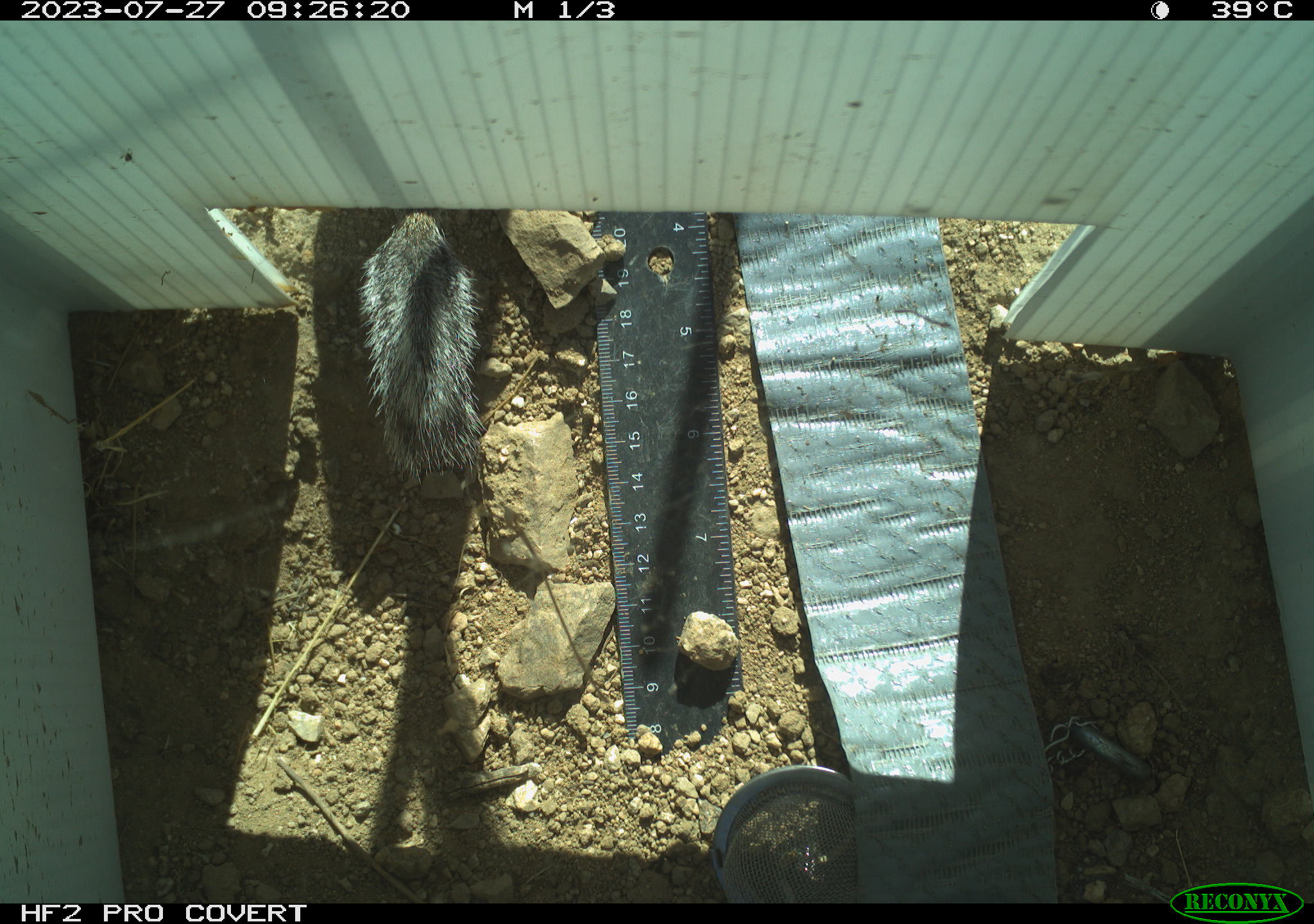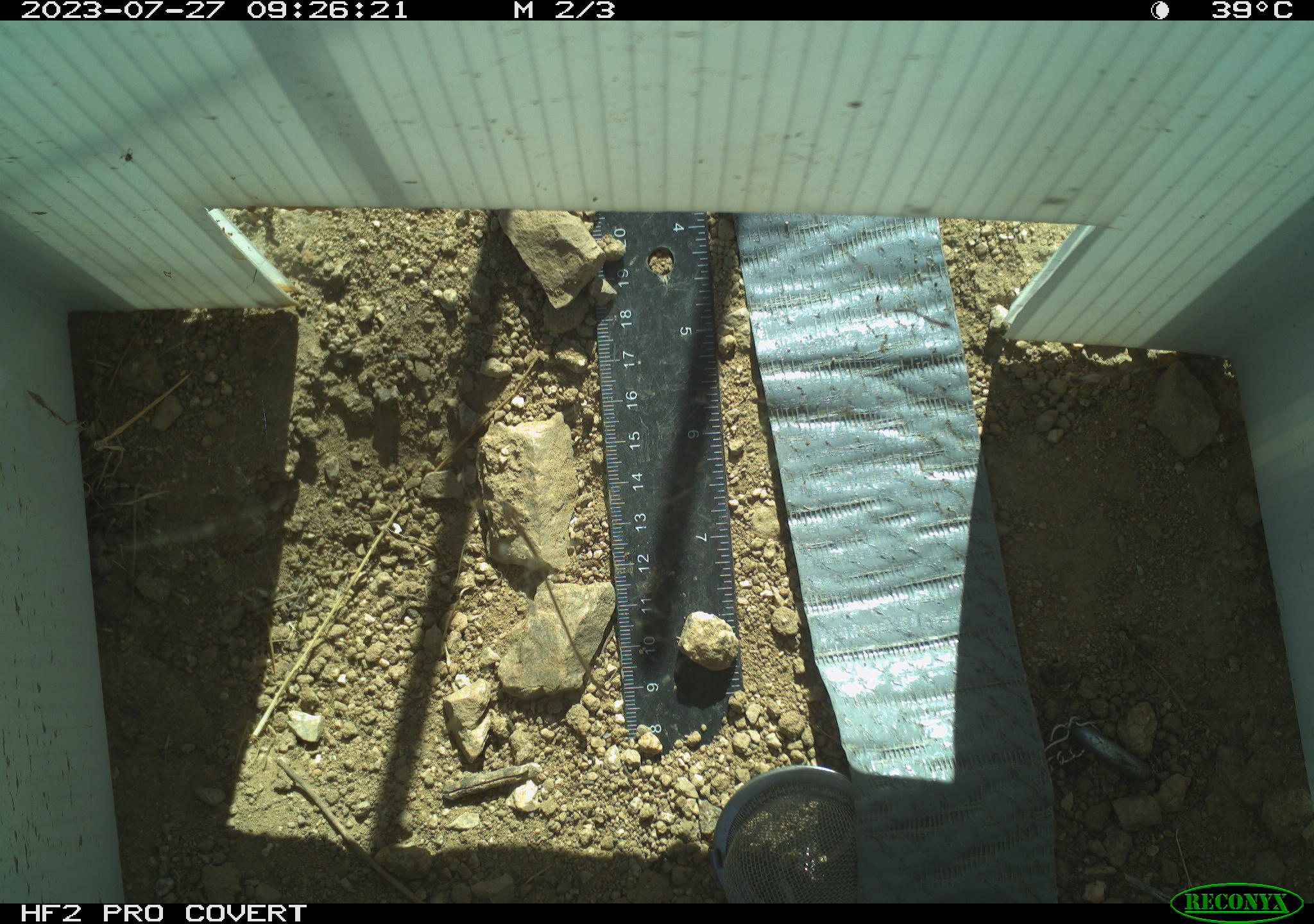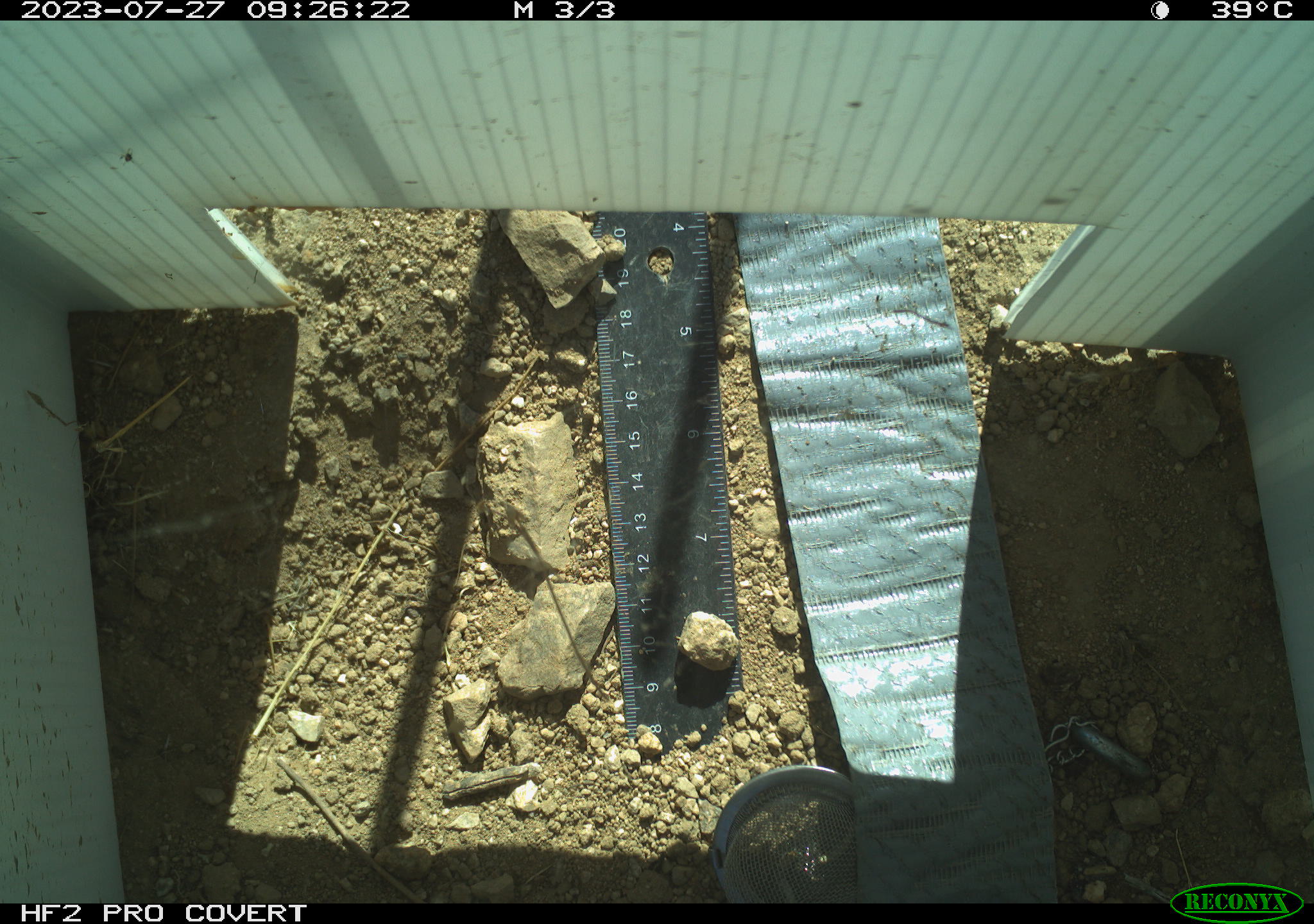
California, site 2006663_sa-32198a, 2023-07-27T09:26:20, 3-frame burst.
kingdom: Animalia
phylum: Chordata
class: Mammalia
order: Rodentia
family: Sciuridae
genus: Ammospermophilus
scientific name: Ammospermophilus leucurus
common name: white-tailed antelope squirrel